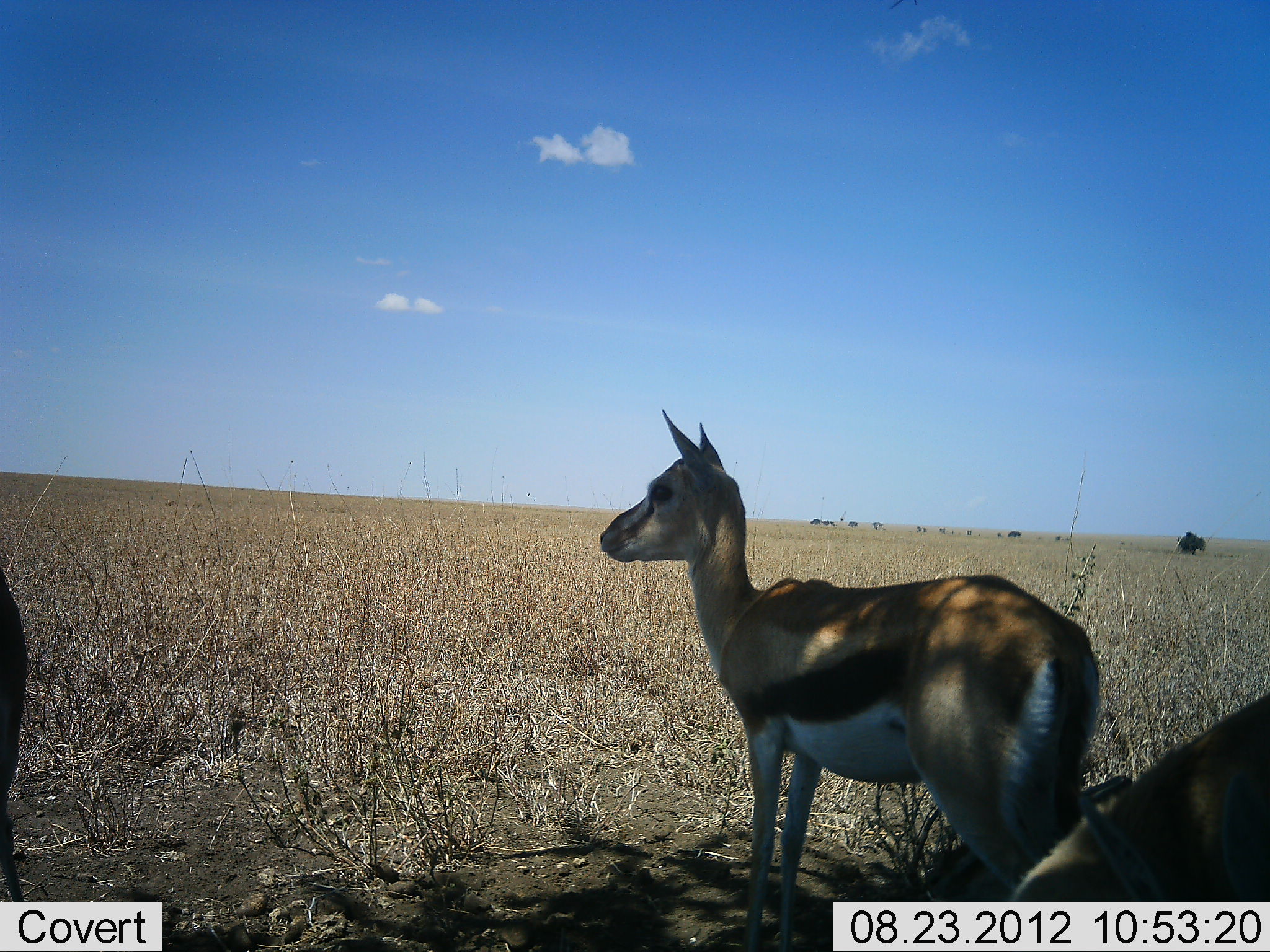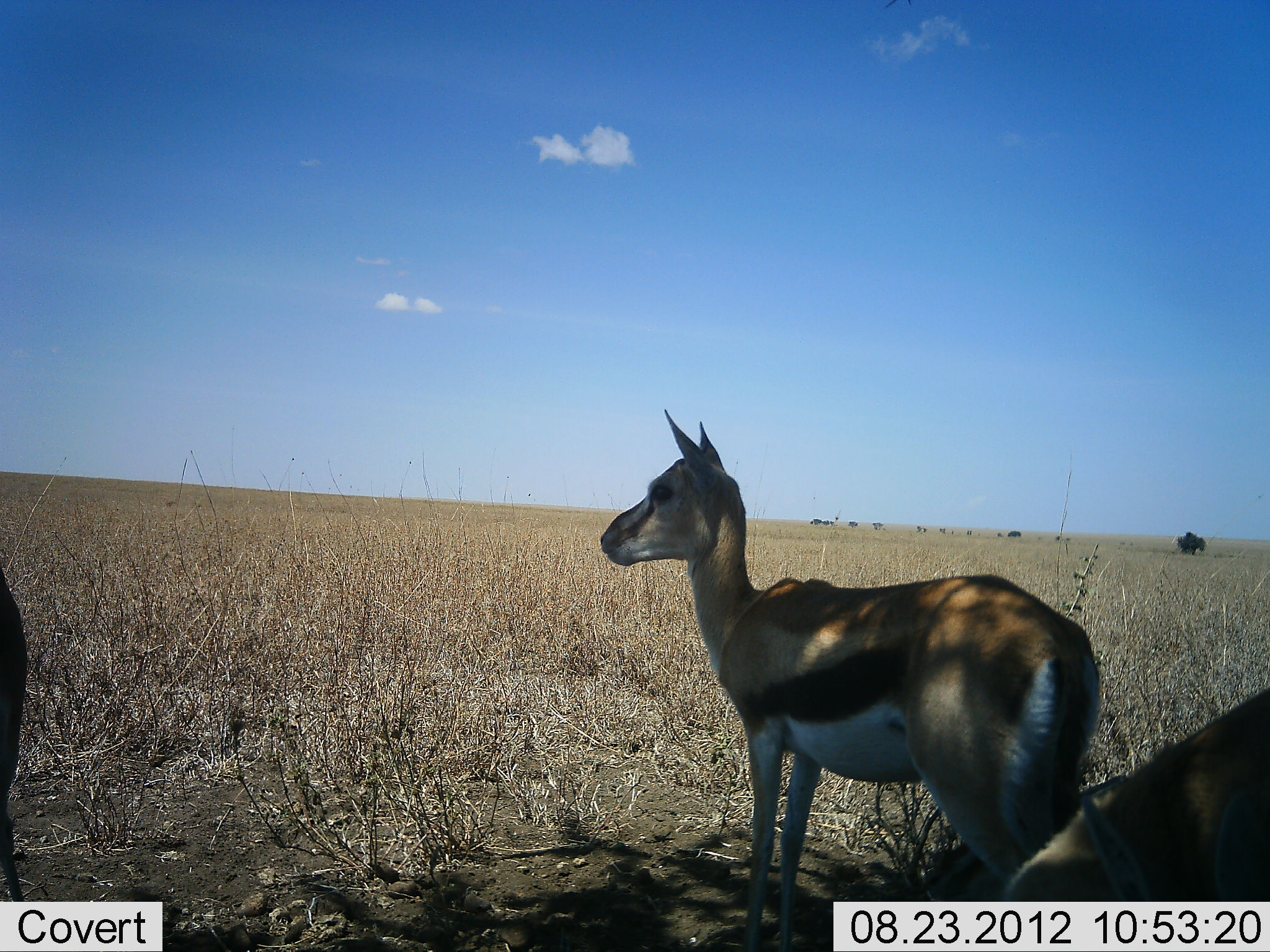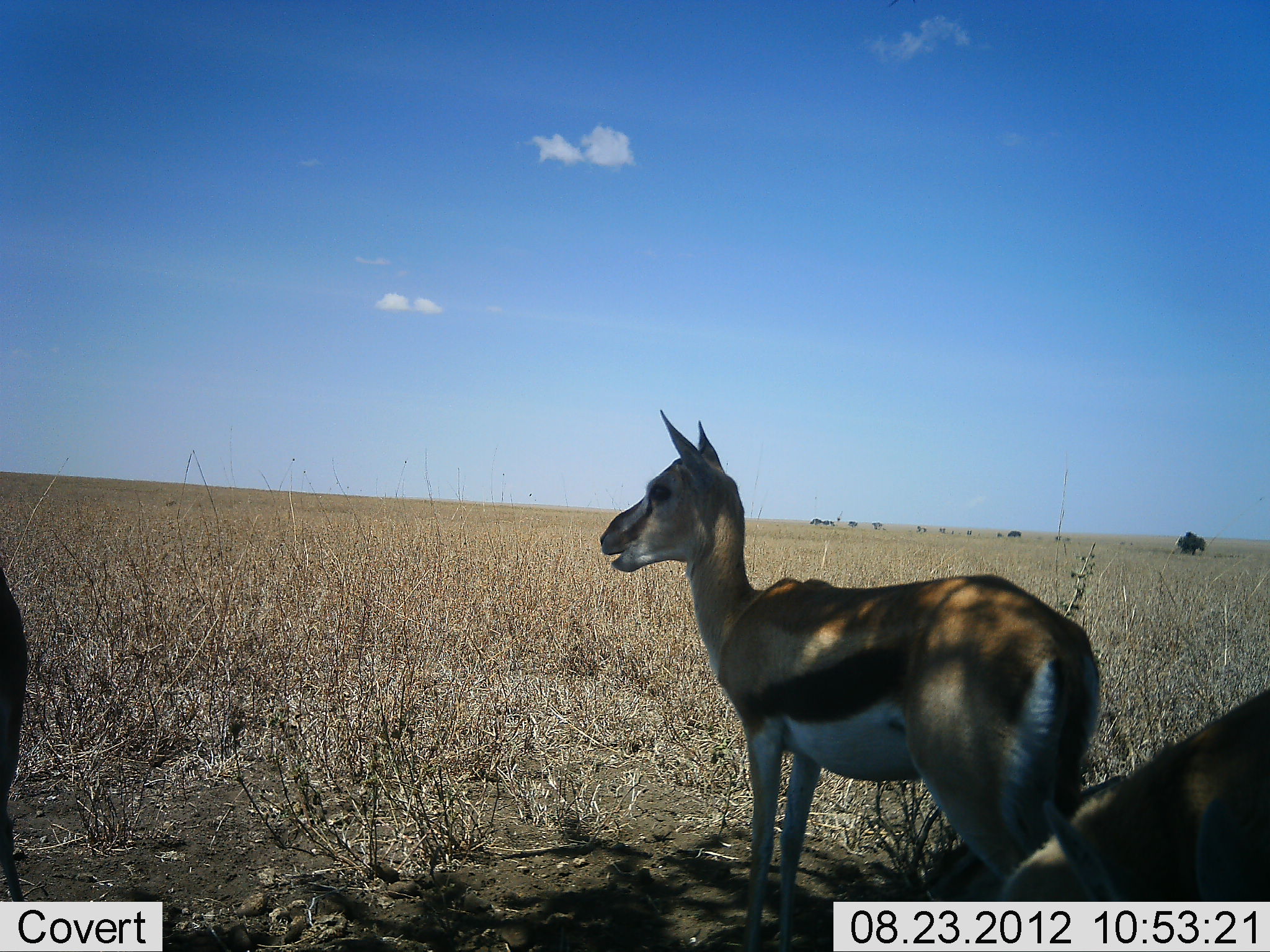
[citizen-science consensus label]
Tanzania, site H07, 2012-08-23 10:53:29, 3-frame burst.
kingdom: Animalia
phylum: Chordata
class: Mammalia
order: Artiodactyla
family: Bovidae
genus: Eudorcas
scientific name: Eudorcas thomsonii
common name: thomson's gazelle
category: gazellethomsons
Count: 3.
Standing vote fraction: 100%.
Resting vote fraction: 18%.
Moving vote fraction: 0%.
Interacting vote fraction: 0%.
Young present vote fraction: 0%.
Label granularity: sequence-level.